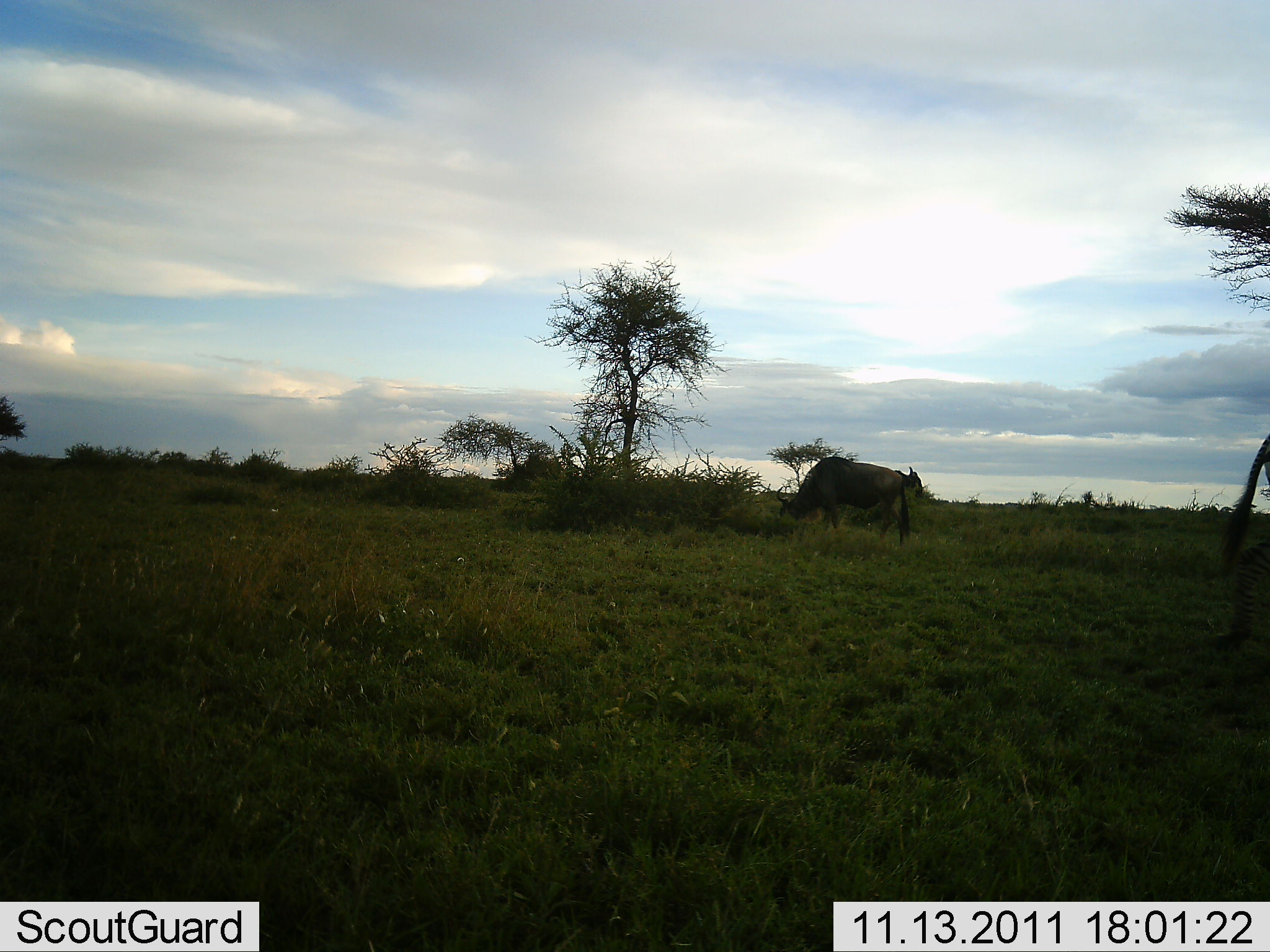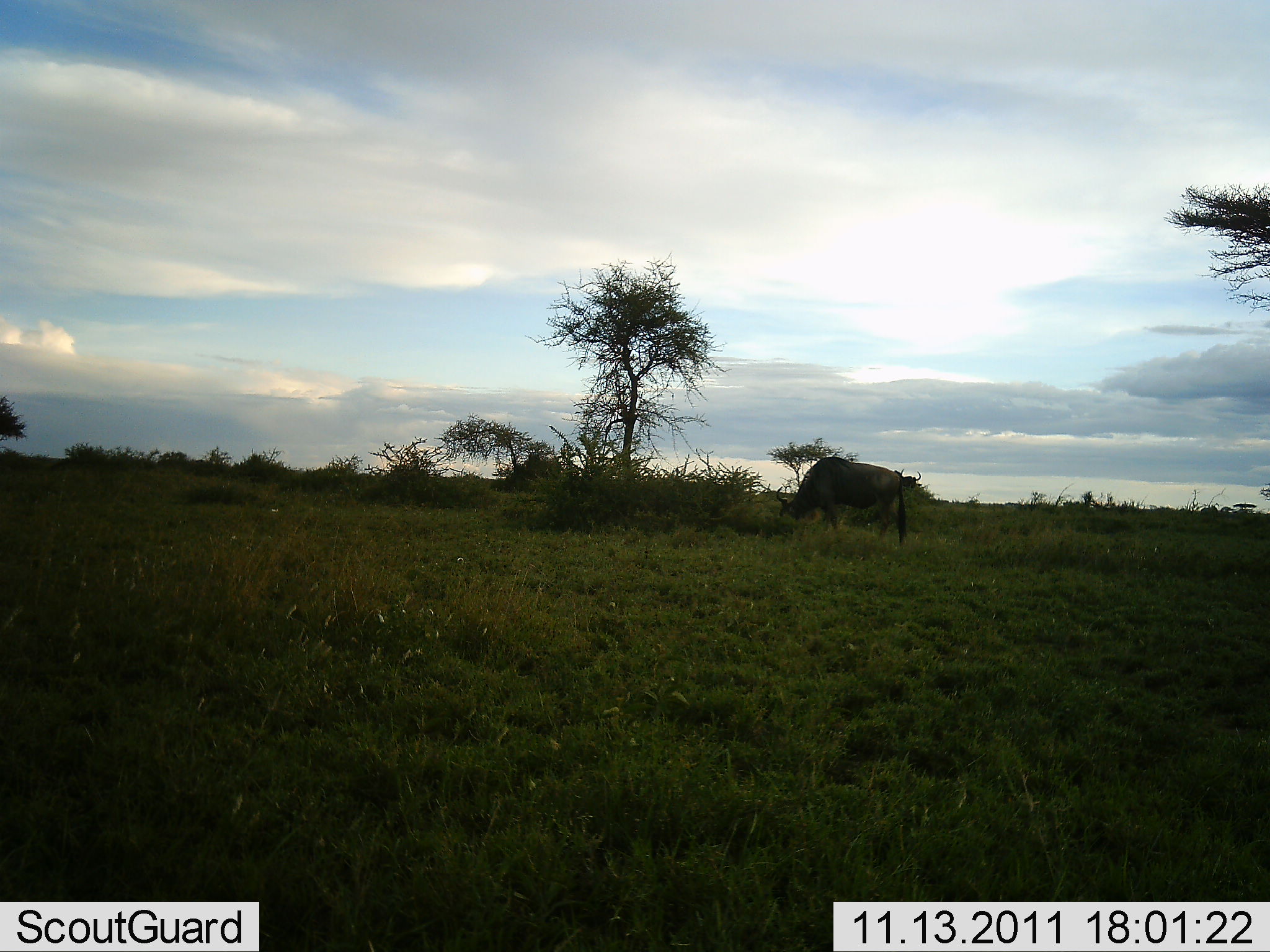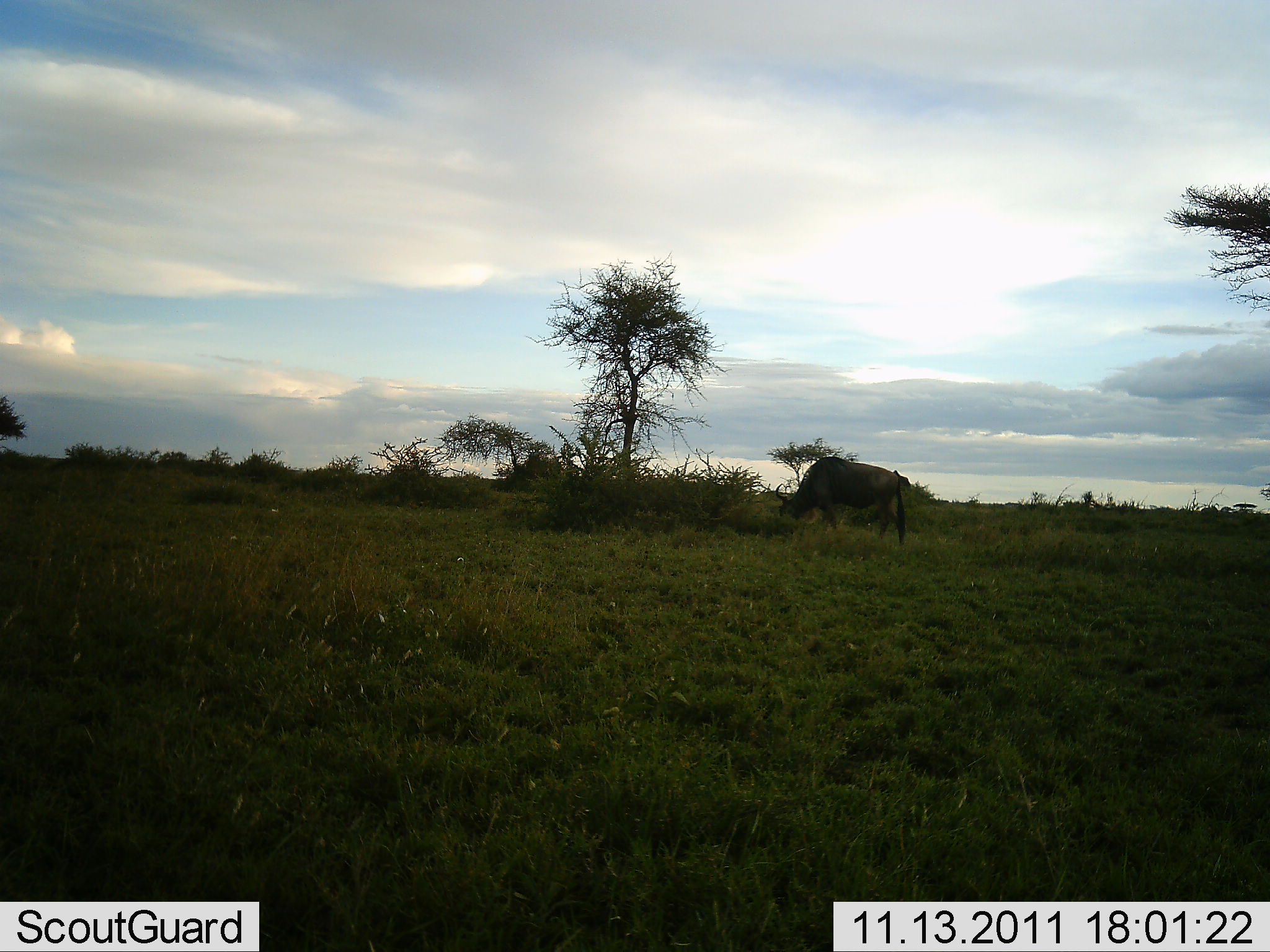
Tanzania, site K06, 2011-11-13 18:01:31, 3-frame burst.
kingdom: Animalia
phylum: Chordata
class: Mammalia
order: Artiodactyla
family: Bovidae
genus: Connochaetes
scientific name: Connochaetes taurinus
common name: blue wildebeest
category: wildebeest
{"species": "wildebeest (blue wildebeest) (Connochaetes taurinus)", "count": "2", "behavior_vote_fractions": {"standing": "38%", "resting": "0%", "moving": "15%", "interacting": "0%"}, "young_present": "0%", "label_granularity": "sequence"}